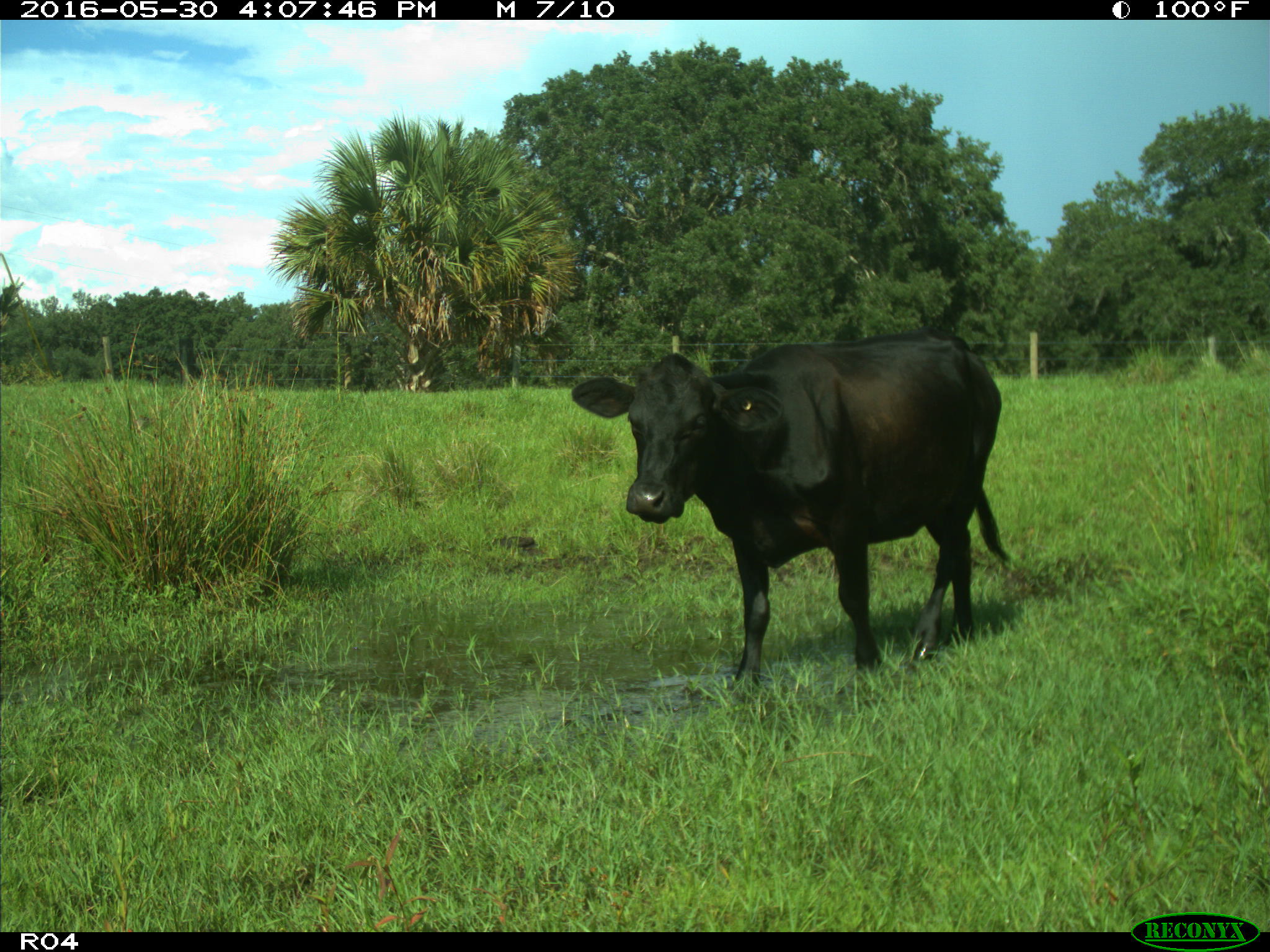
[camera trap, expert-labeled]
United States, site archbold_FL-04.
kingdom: Animalia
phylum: Chordata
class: Mammalia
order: Artiodactyla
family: Bovidae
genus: Bos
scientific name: Bos taurus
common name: domestic cow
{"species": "Bos taurus (domestic cow)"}